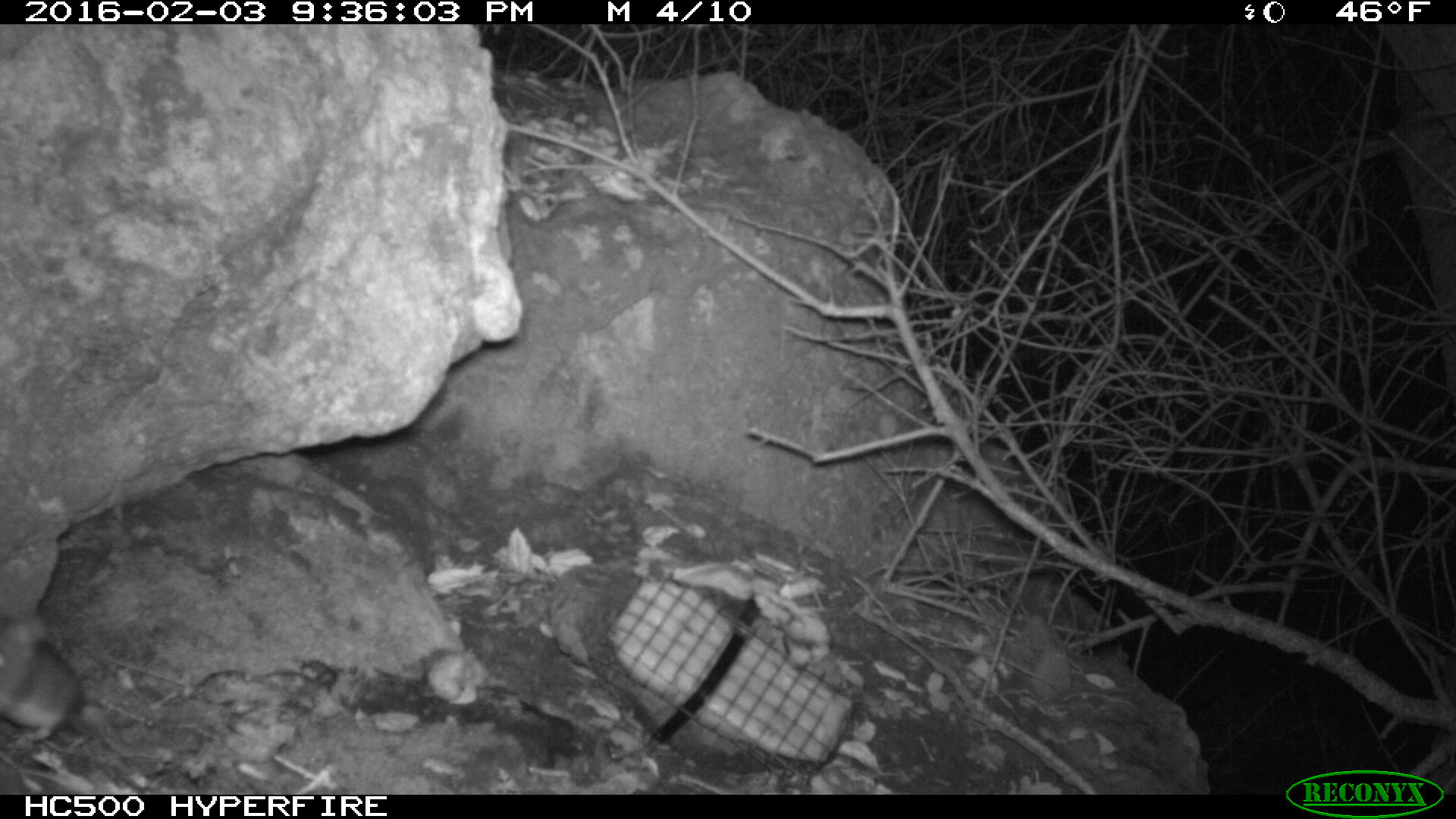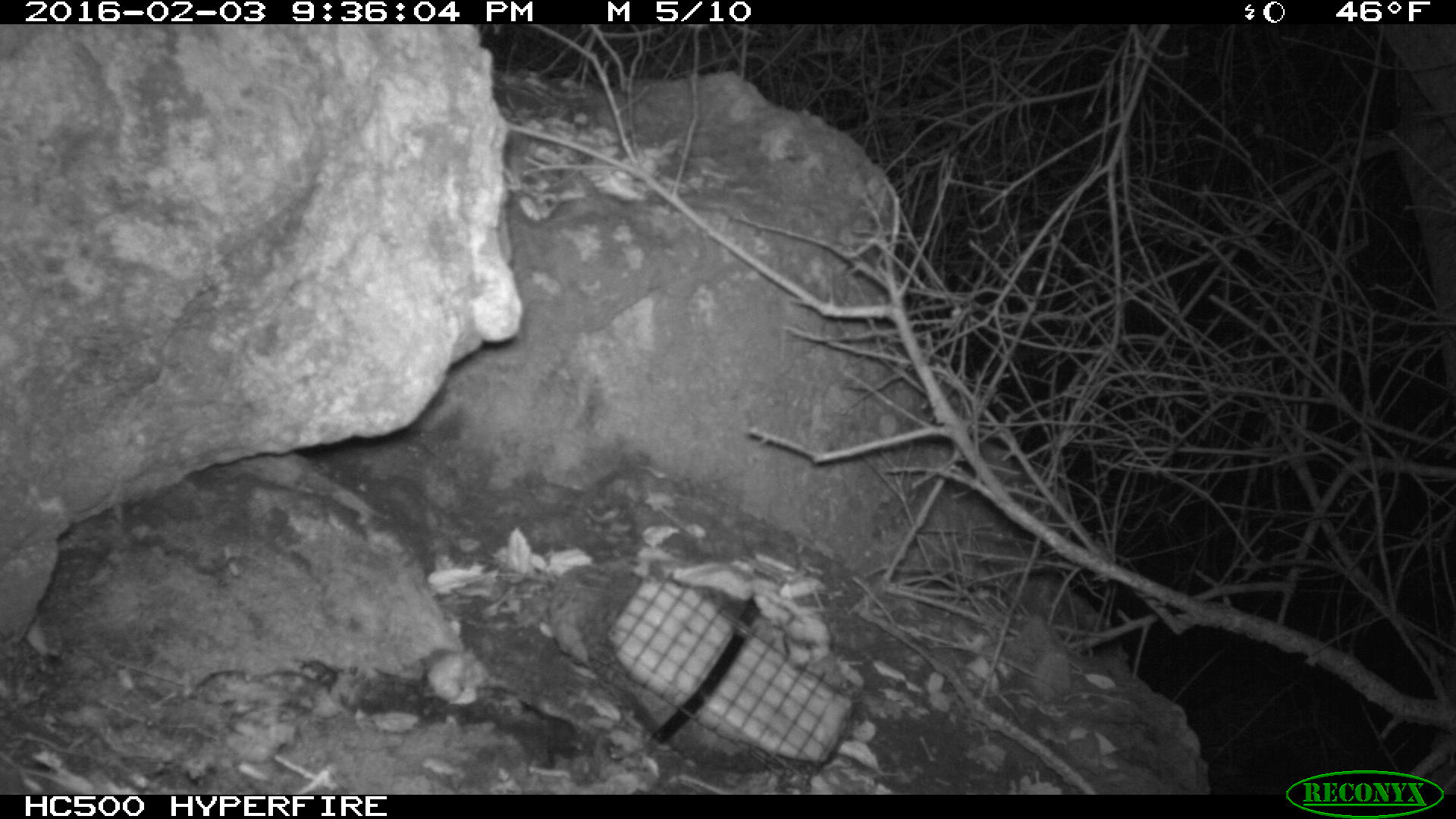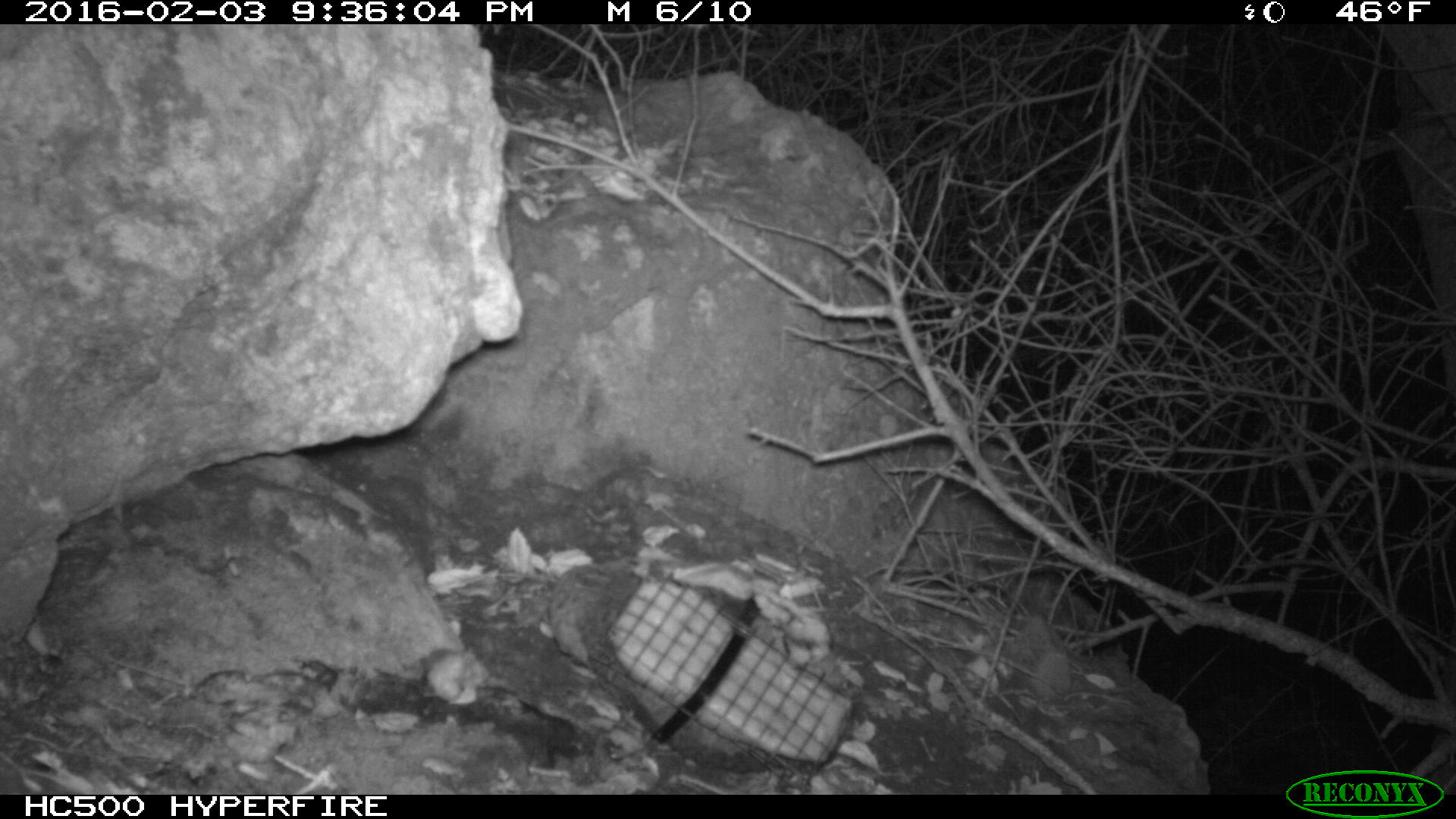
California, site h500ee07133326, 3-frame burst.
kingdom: Animalia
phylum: Chordata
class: Mammalia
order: Rodentia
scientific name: Rodentia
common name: rodent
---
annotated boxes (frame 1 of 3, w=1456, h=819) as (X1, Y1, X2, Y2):
rodent: (0, 608, 83, 744)